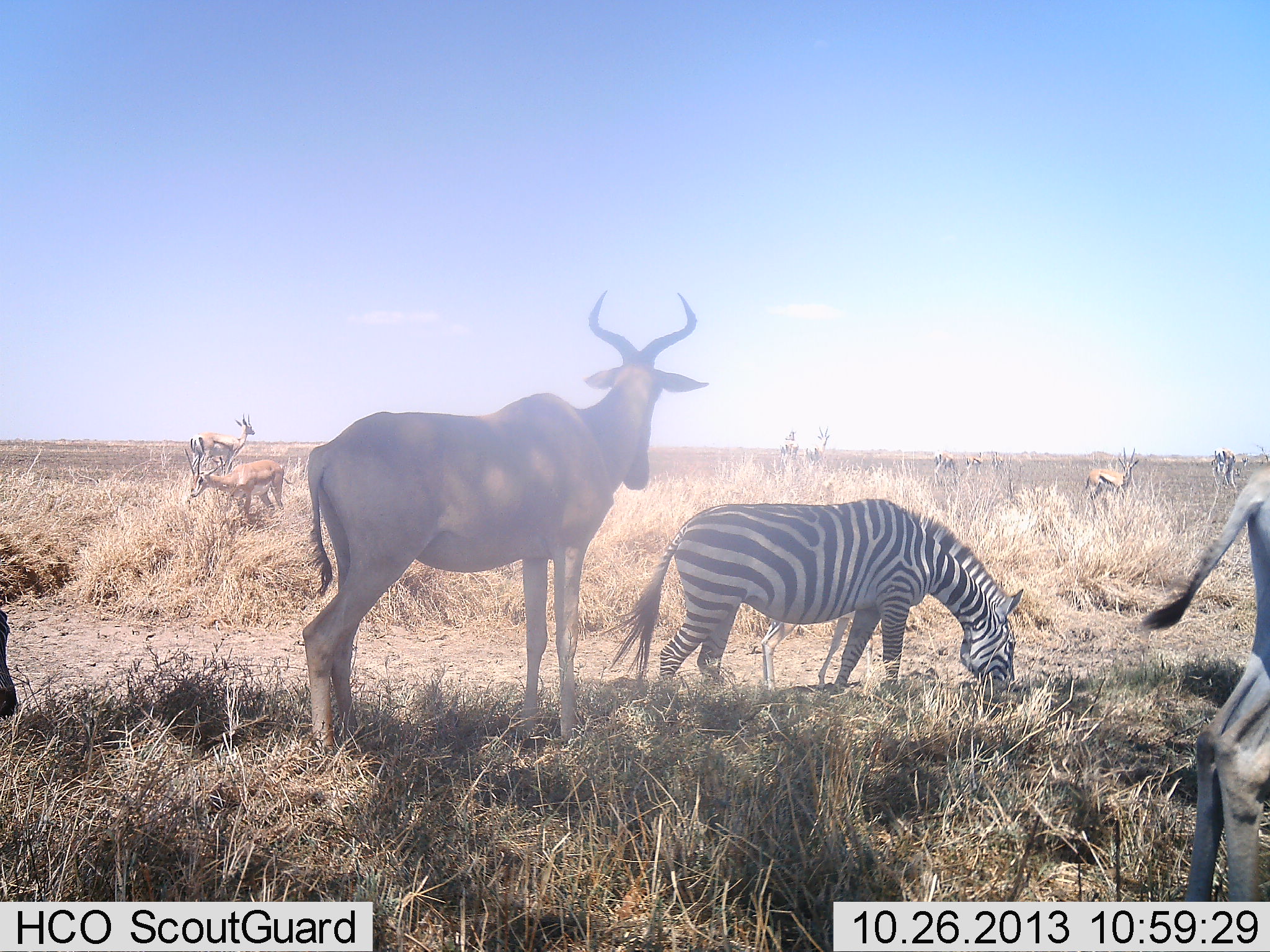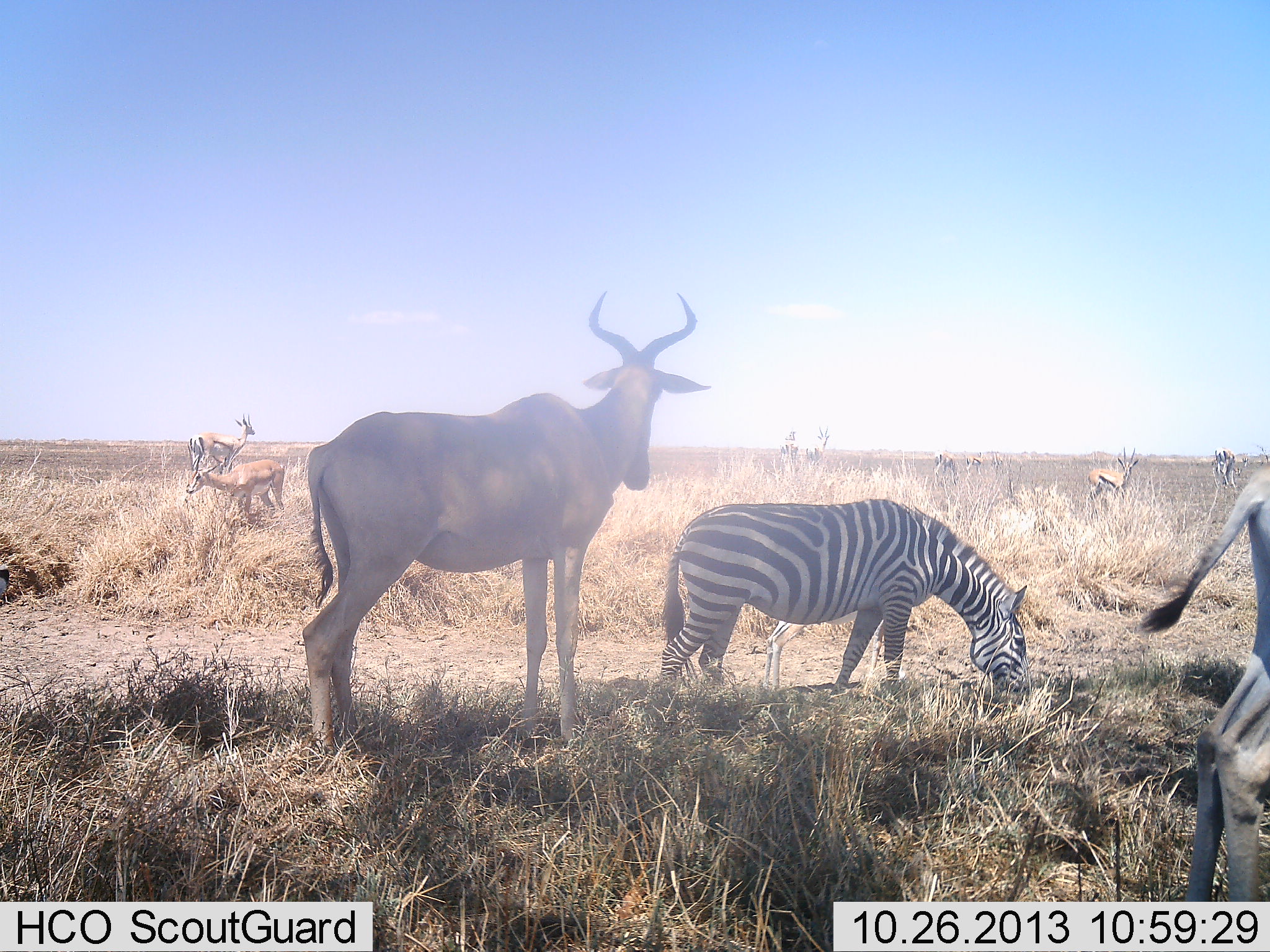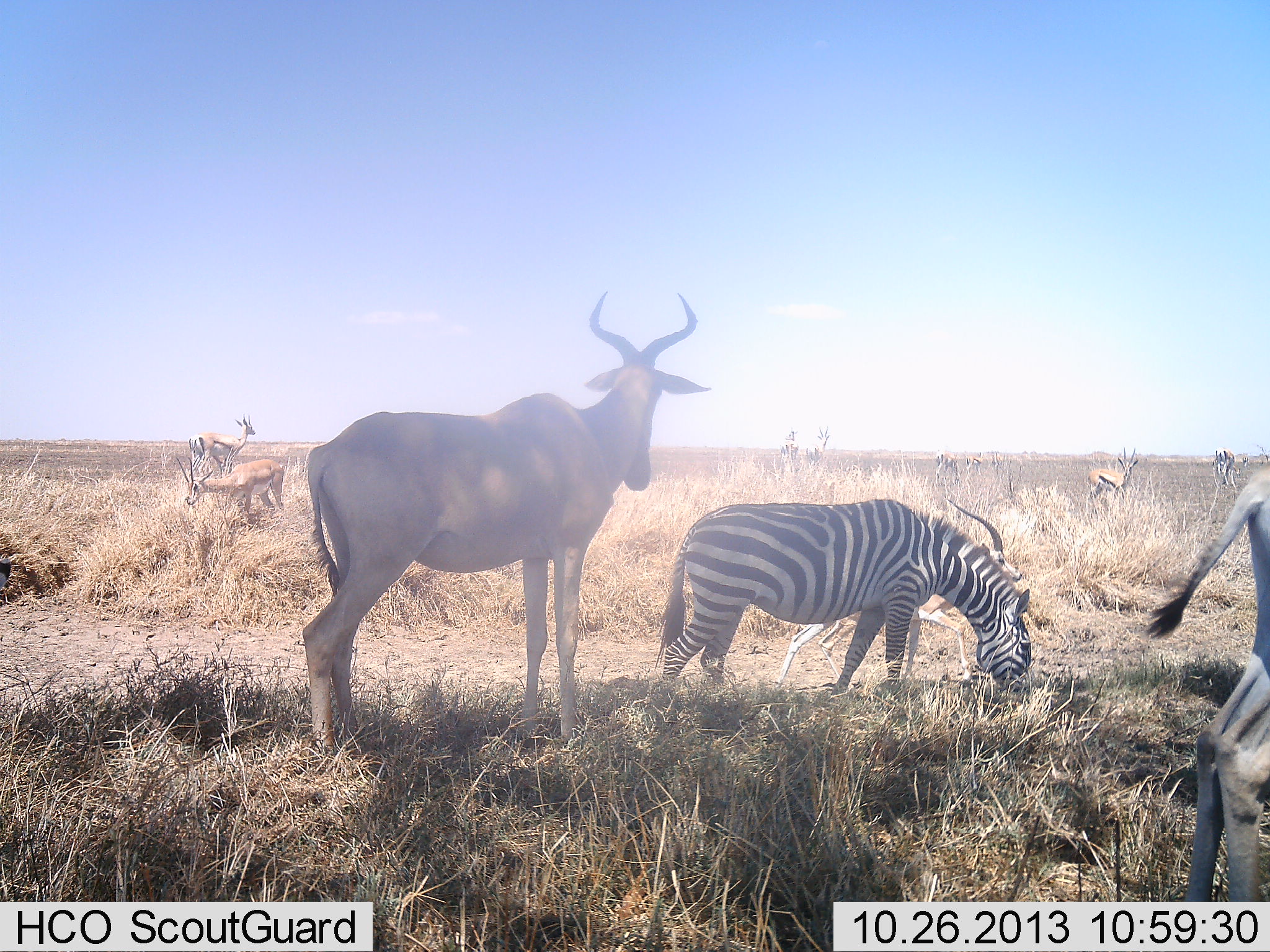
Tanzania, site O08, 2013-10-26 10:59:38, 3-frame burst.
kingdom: Animalia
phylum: Chordata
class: Mammalia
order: Artiodactyla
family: Bovidae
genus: Eudorcas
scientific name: Eudorcas thomsonii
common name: thomson's gazelle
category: gazellethomsons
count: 3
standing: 93%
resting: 0%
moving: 10%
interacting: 0%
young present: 0%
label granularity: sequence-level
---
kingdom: Animalia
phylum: Chordata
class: Mammalia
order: Artiodactyla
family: Bovidae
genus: Alcelaphus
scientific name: Alcelaphus buselaphus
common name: hartebeest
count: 1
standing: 100%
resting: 0%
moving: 3%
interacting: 0%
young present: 3%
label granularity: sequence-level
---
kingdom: Animalia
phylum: Chordata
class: Mammalia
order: Perissodactyla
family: Equidae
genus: Equus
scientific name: Equus quagga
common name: plains zebra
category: zebra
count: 1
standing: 42%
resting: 0%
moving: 3%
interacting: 0%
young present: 0%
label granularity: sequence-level